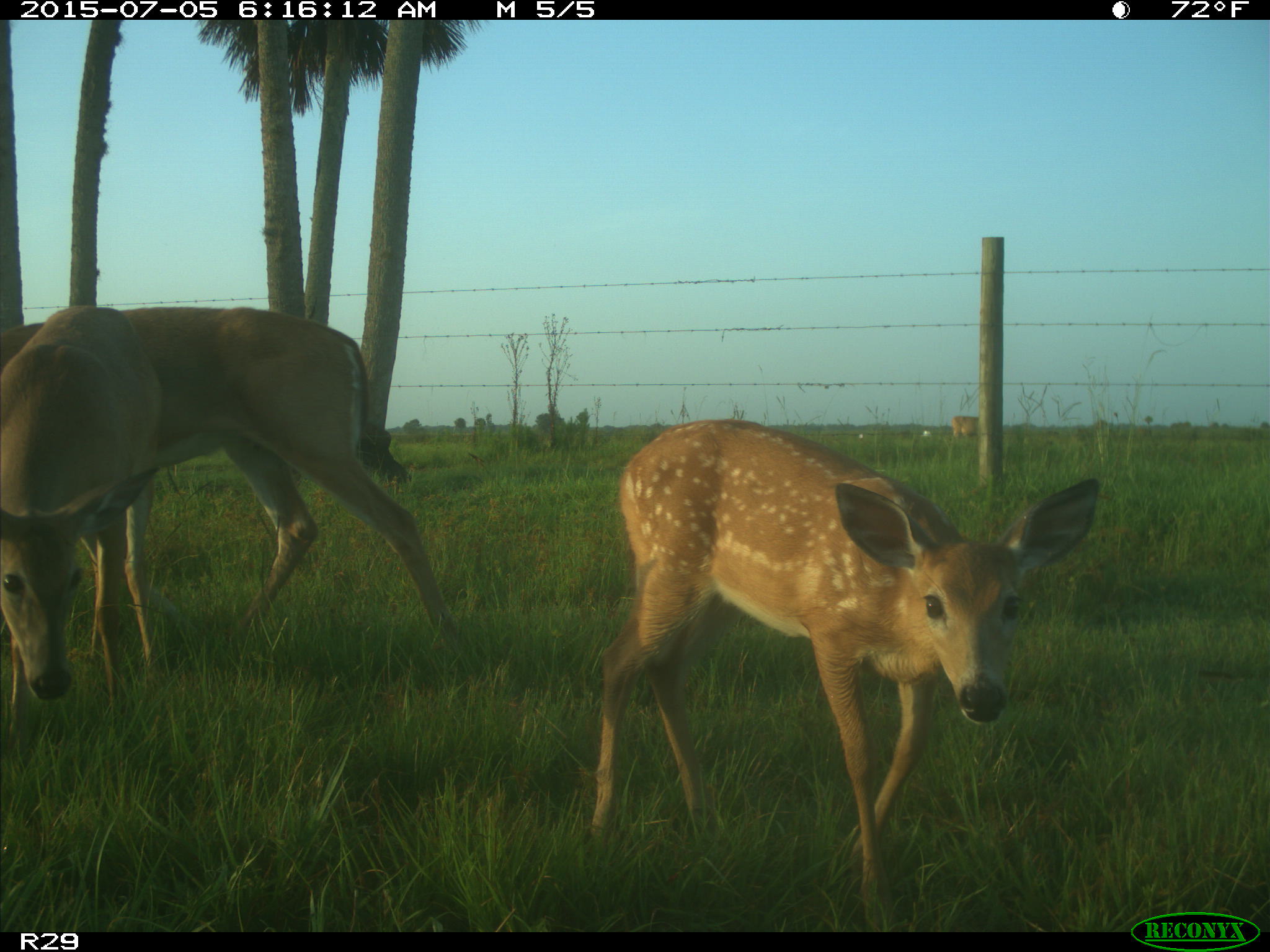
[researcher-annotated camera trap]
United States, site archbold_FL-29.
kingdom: Animalia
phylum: Chordata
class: Mammalia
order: Artiodactyla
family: Bovidae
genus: Bos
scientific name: Bos taurus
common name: domestic cow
Bos taurus (domestic cow).